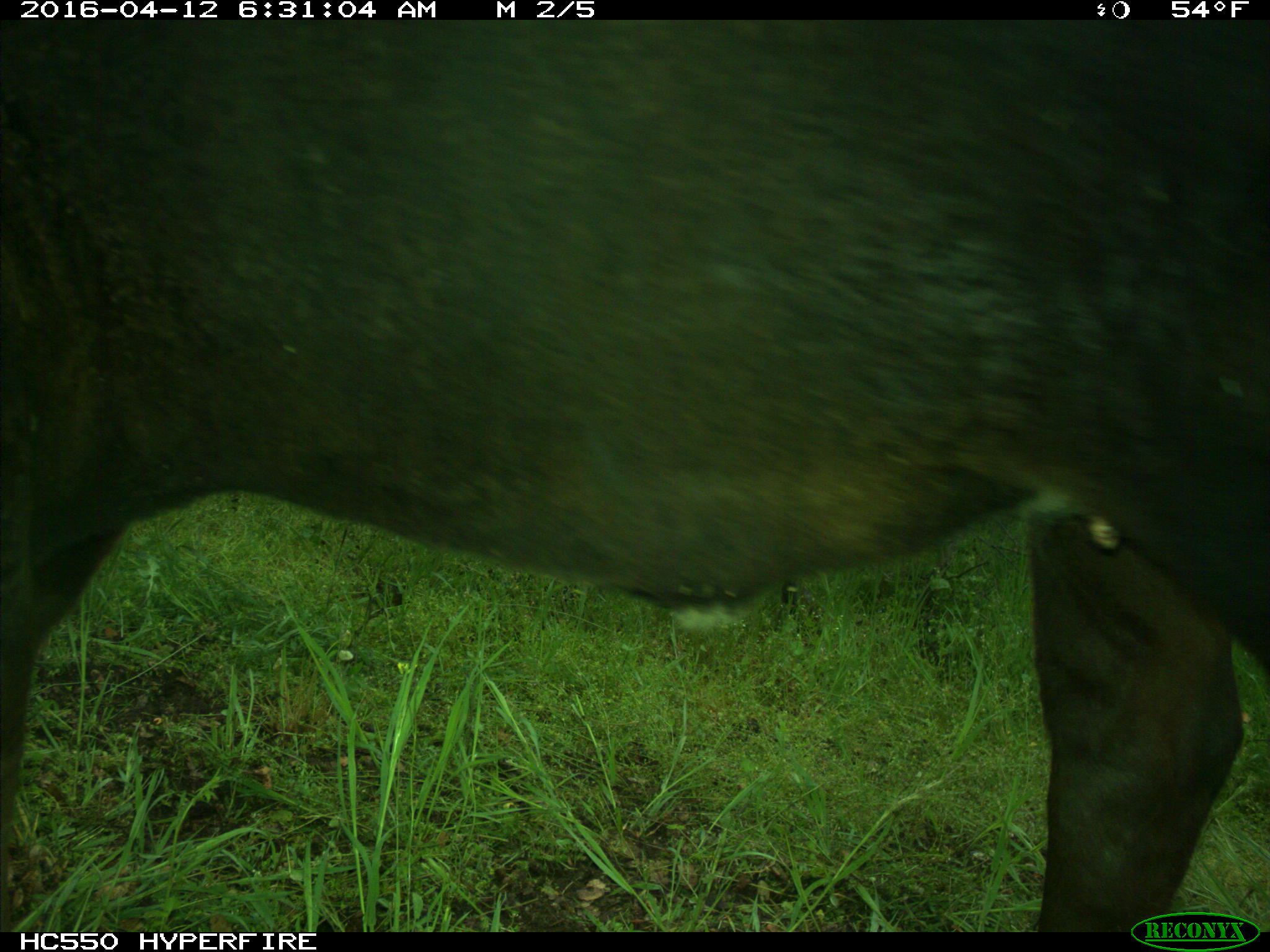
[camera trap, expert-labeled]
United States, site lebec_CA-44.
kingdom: Animalia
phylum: Chordata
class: Mammalia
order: Artiodactyla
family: Bovidae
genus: Bos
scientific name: Bos taurus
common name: domestic cow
Bos taurus (domestic cow).